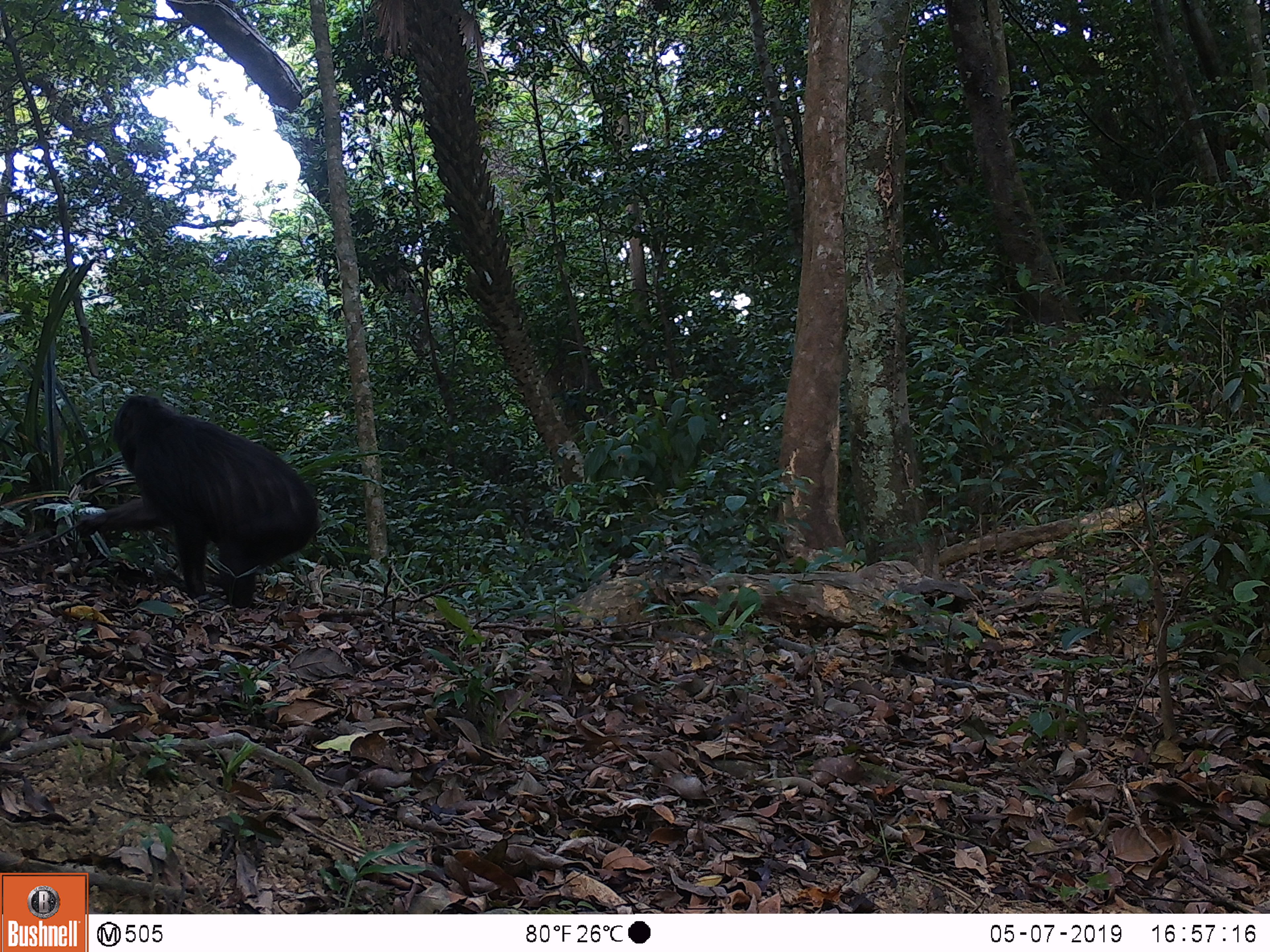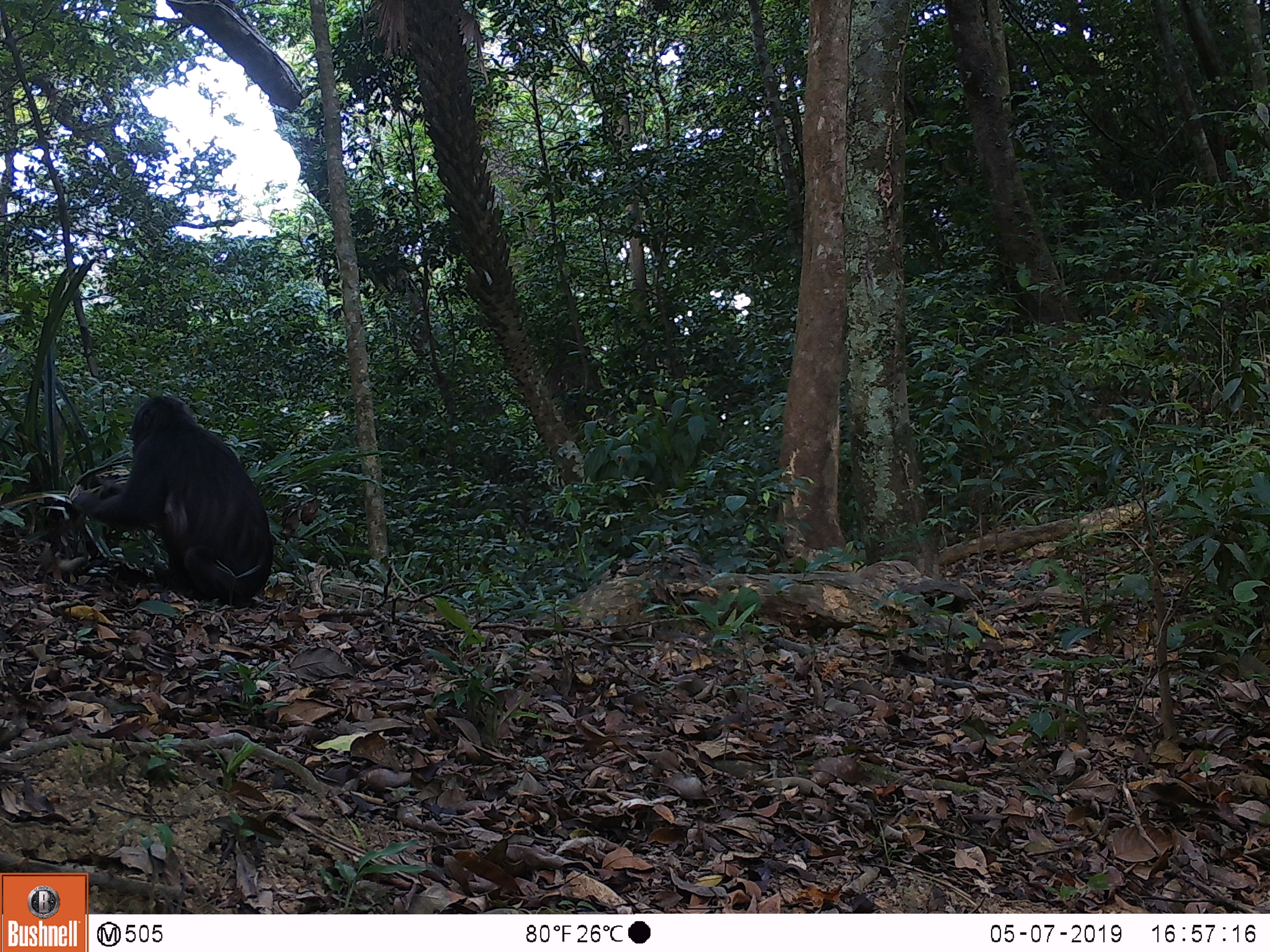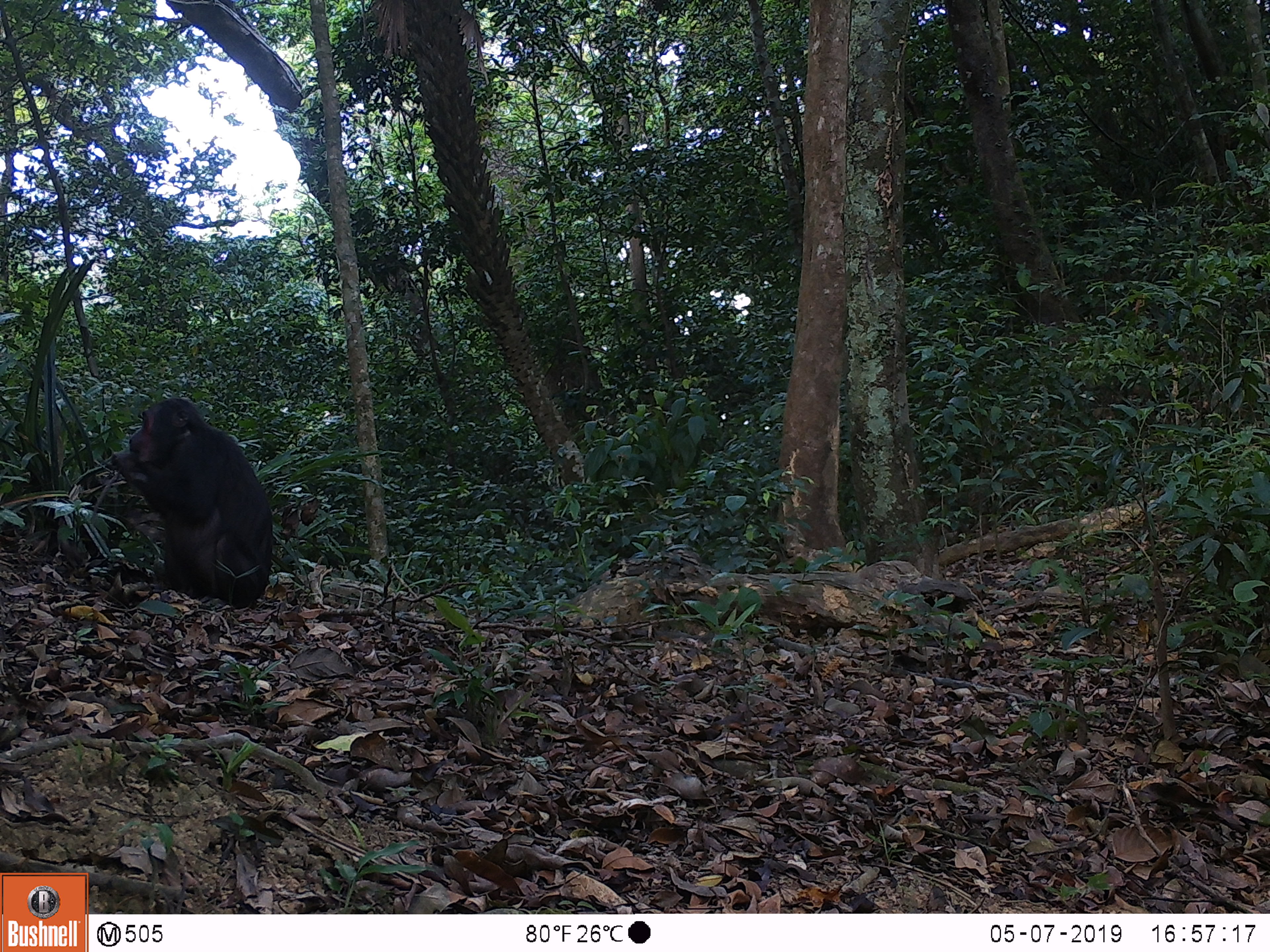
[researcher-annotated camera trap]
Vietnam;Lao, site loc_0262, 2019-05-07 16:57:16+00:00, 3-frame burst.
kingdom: Animalia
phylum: Chordata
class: Mammalia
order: Primates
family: Cercopithecidae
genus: Macaca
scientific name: Macaca arctoides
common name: stump-tailed macaque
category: stump tailed macaque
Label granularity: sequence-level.